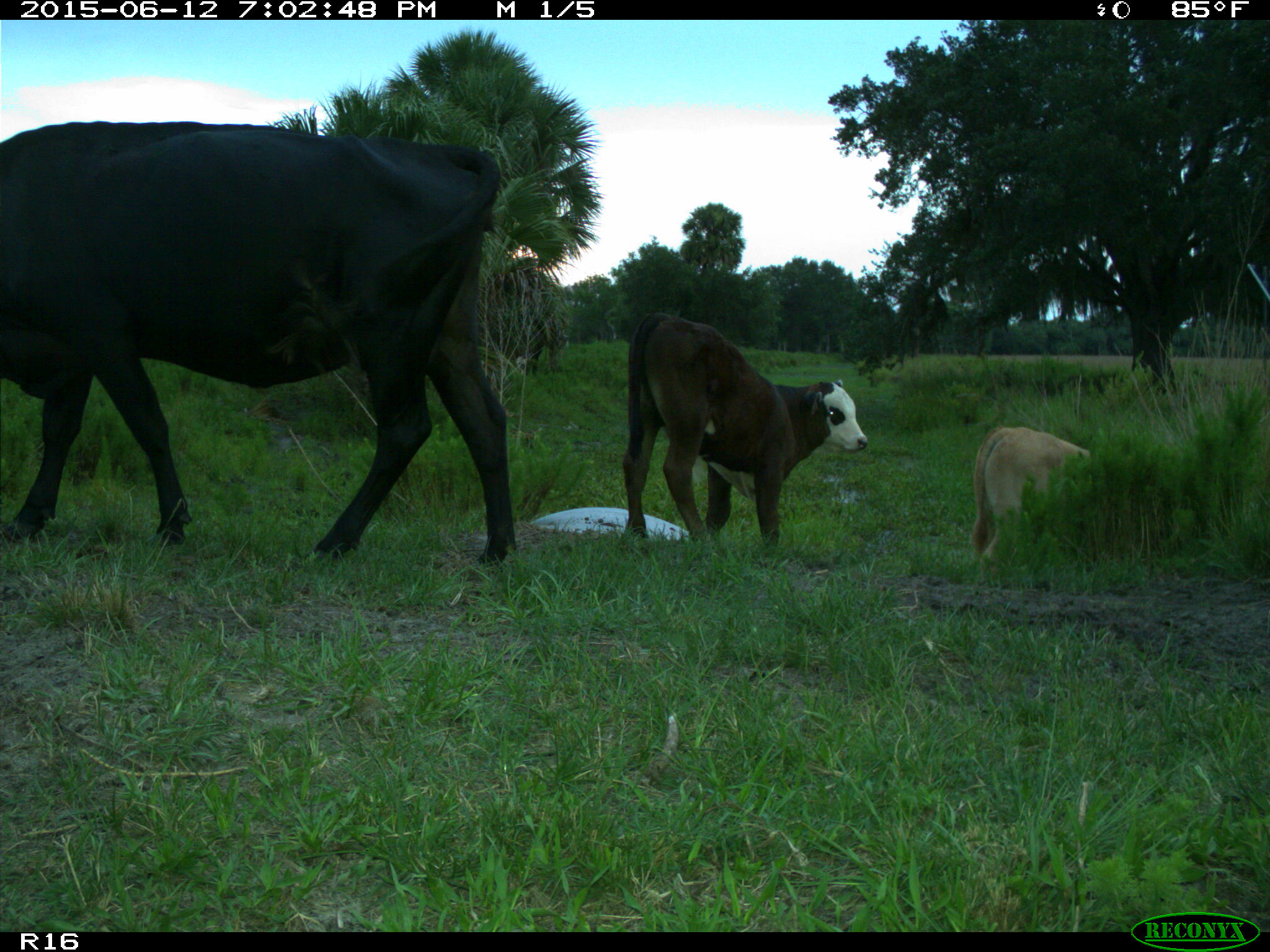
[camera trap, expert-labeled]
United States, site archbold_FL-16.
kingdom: Animalia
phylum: Chordata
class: Mammalia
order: Artiodactyla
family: Bovidae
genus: Bos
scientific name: Bos taurus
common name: domestic cow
Bos taurus (domestic cow).